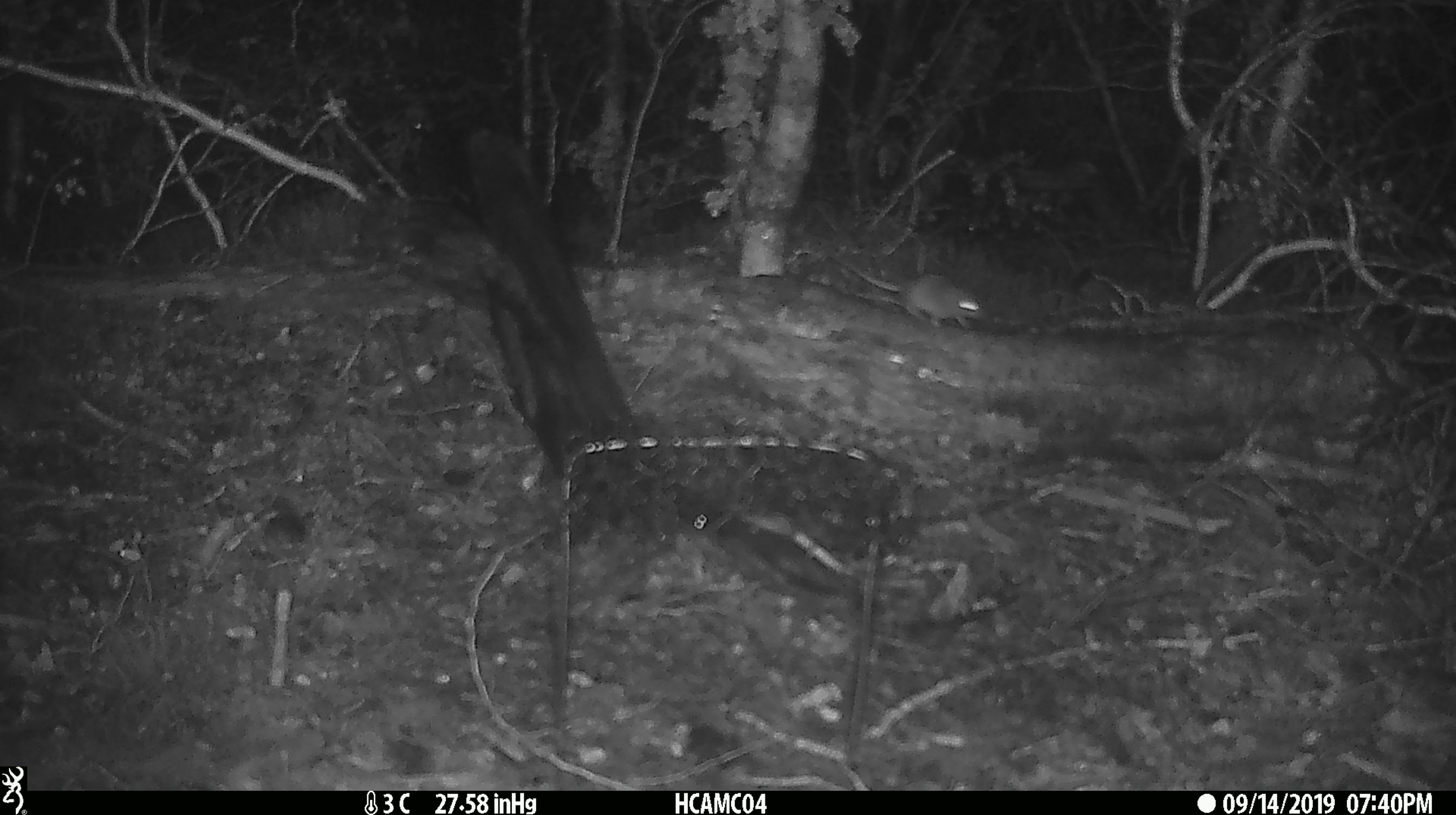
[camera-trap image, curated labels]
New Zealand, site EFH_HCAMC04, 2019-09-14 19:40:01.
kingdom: Animalia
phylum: Chordata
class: Mammalia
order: Rodentia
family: Muridae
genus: Mus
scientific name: Mus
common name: mouse